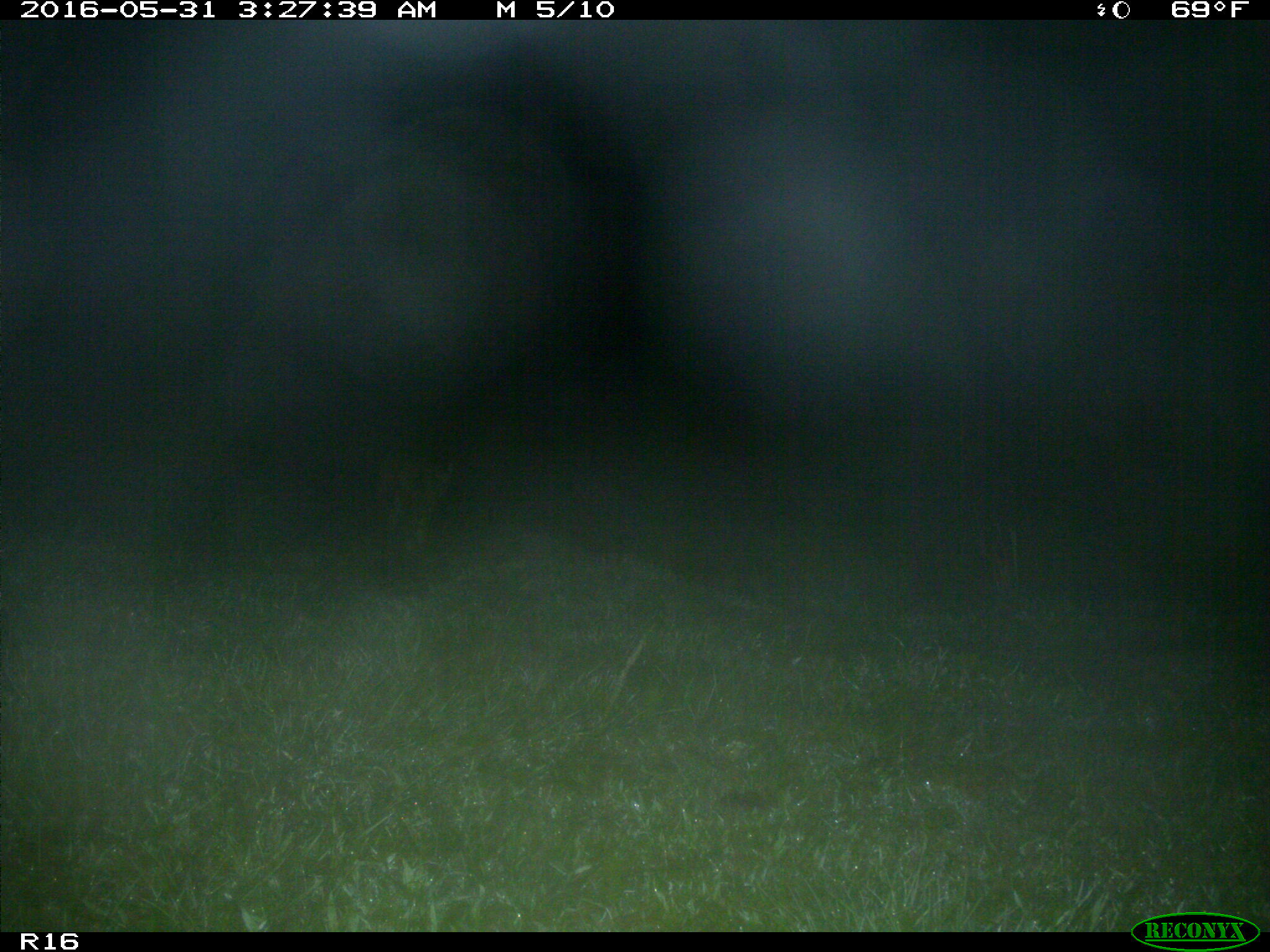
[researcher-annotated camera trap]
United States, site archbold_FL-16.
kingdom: Animalia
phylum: Chordata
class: Mammalia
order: Carnivora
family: Felidae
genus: Lynx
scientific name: Lynx rufus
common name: bobcat